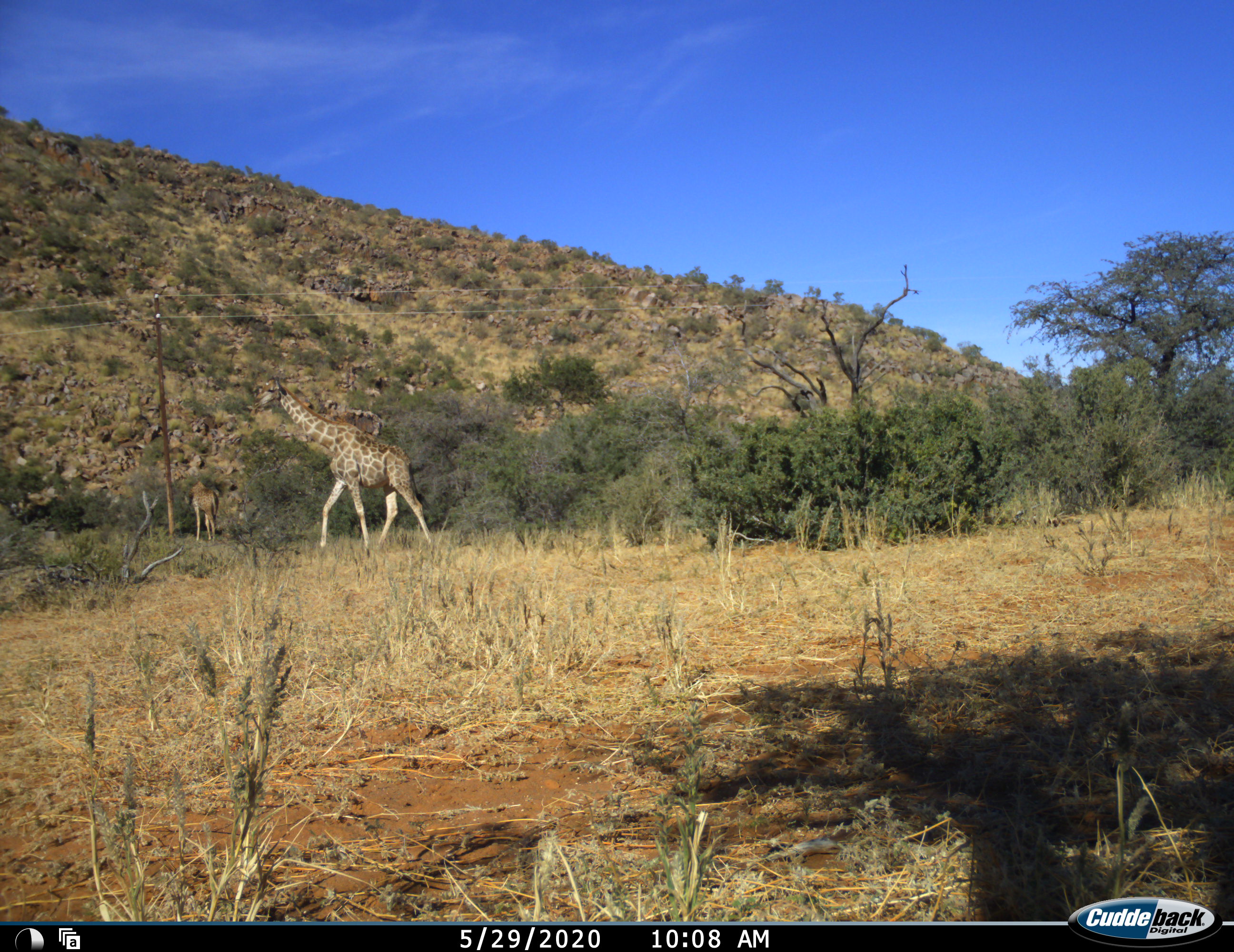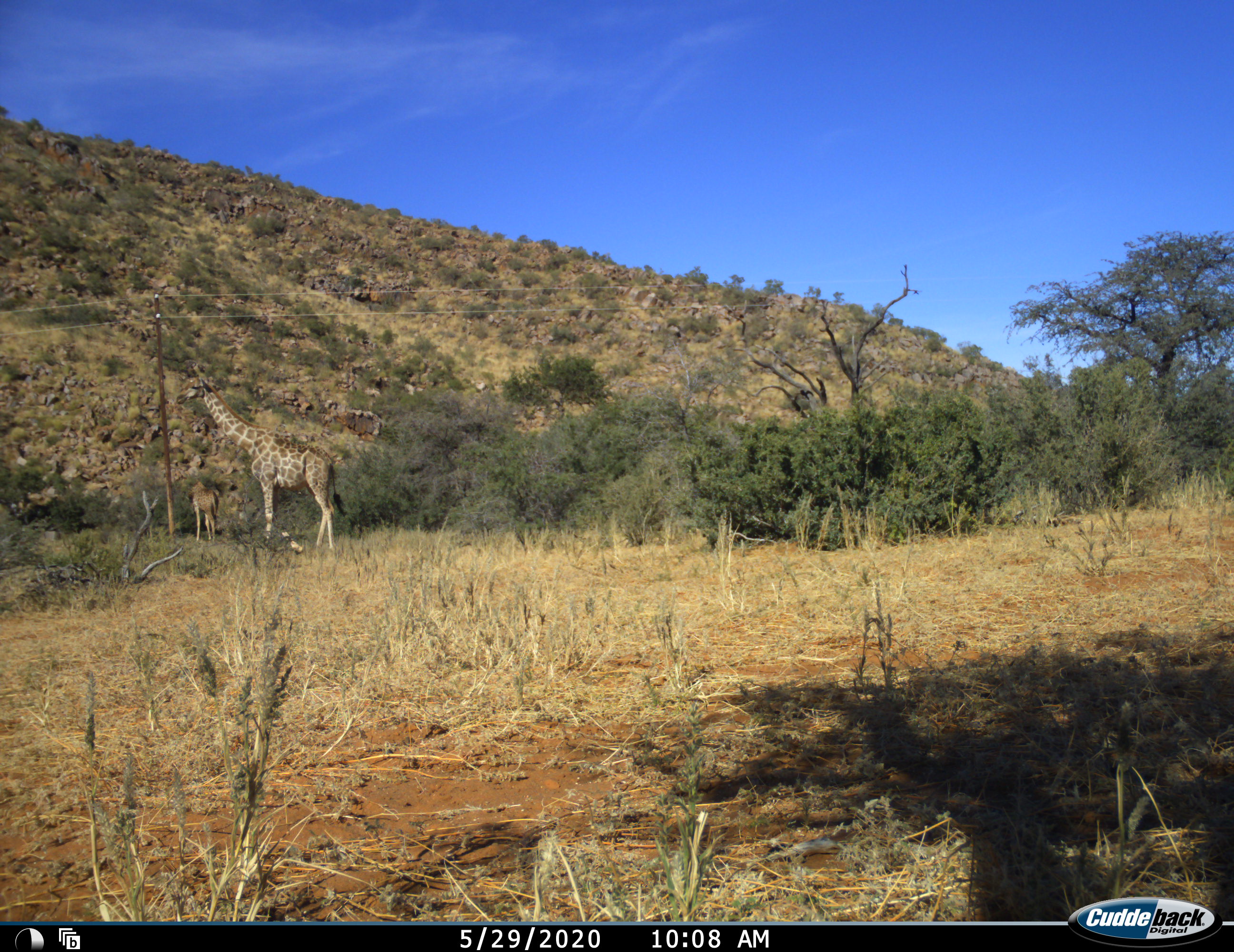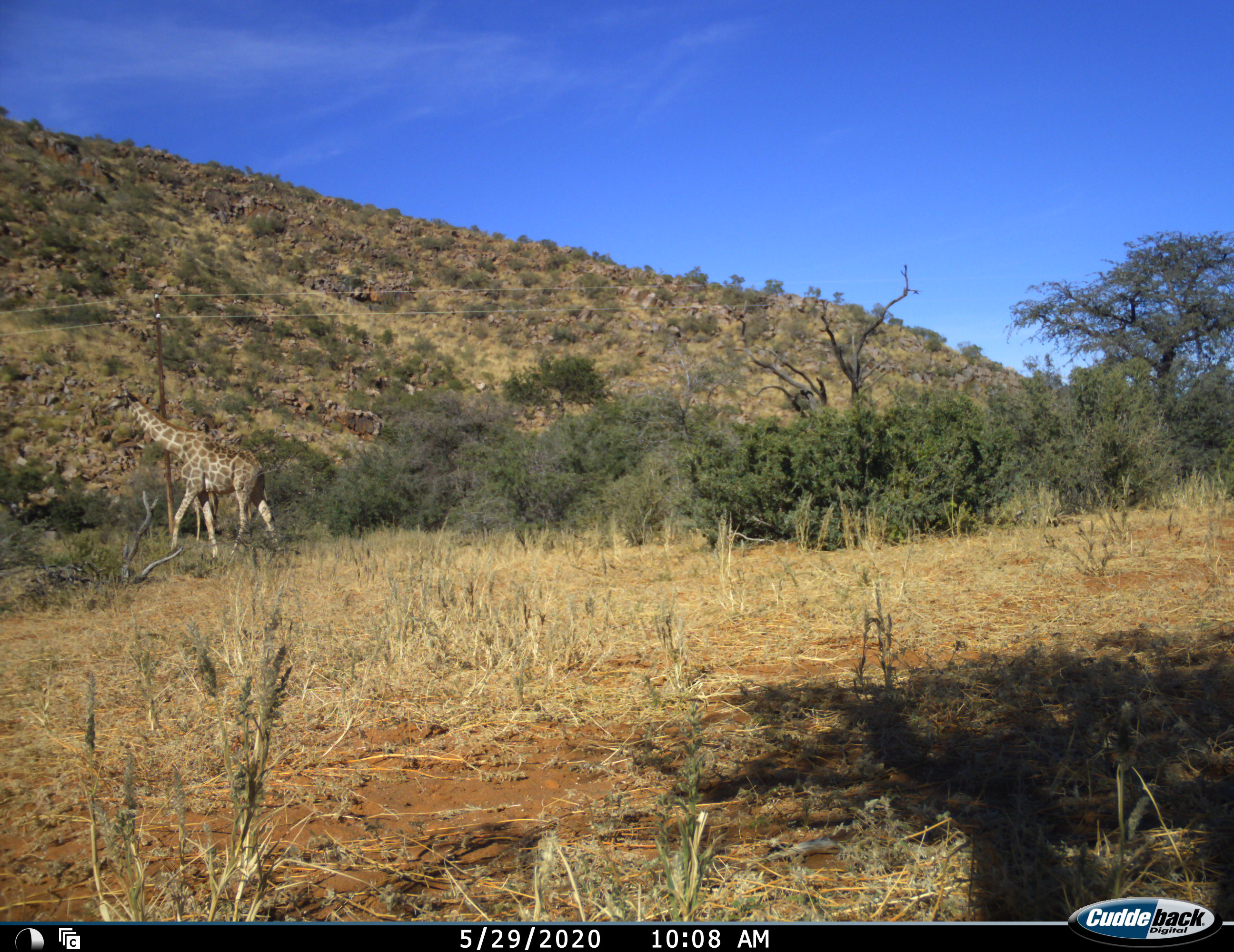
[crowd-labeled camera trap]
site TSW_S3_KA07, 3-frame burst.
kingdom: Animalia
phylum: Chordata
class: Mammalia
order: Artiodactyla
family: Giraffidae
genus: Giraffa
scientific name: Giraffa camelopardalis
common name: giraffe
Giraffe (Giraffa camelopardalis), count 2. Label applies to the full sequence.